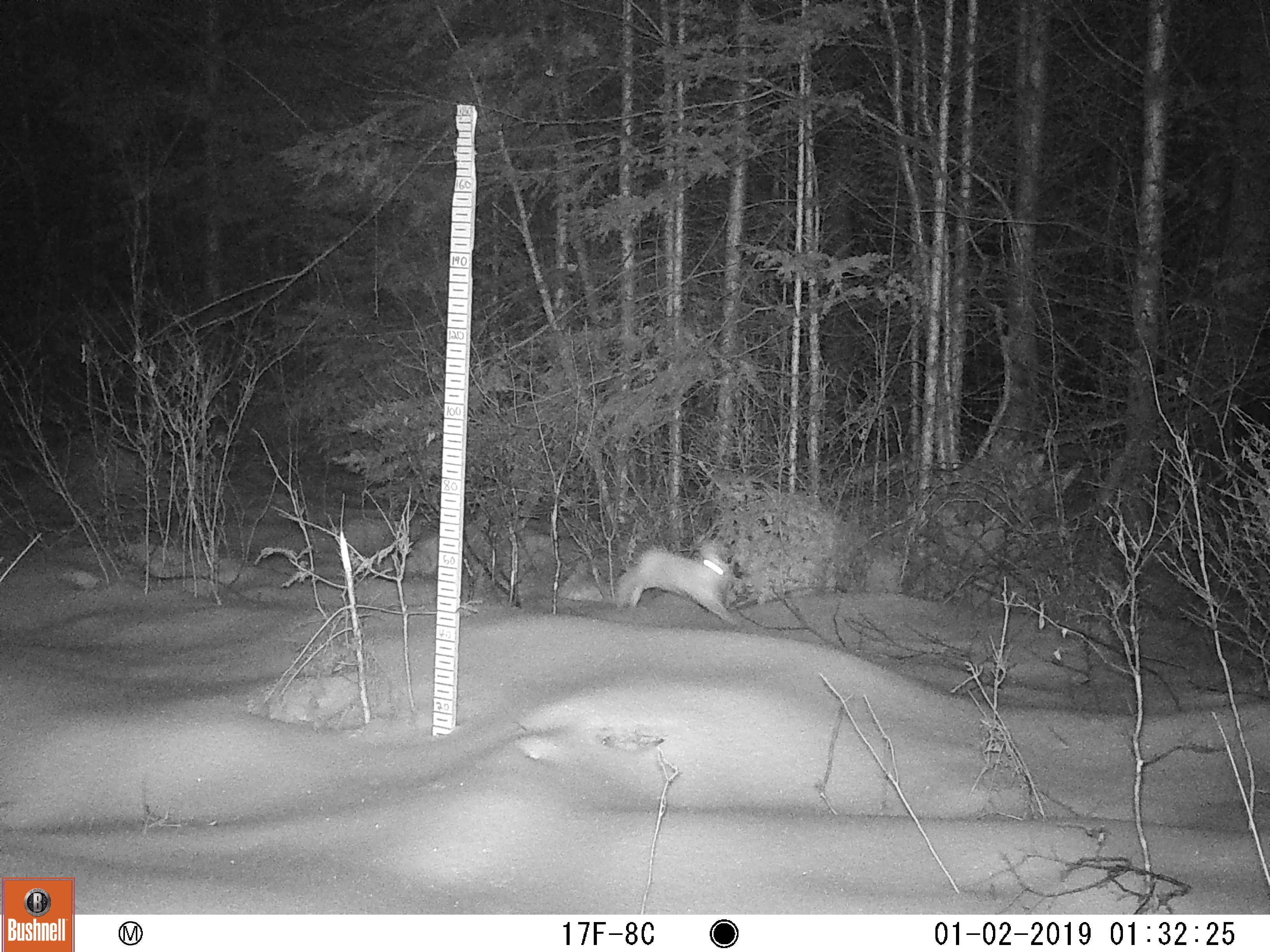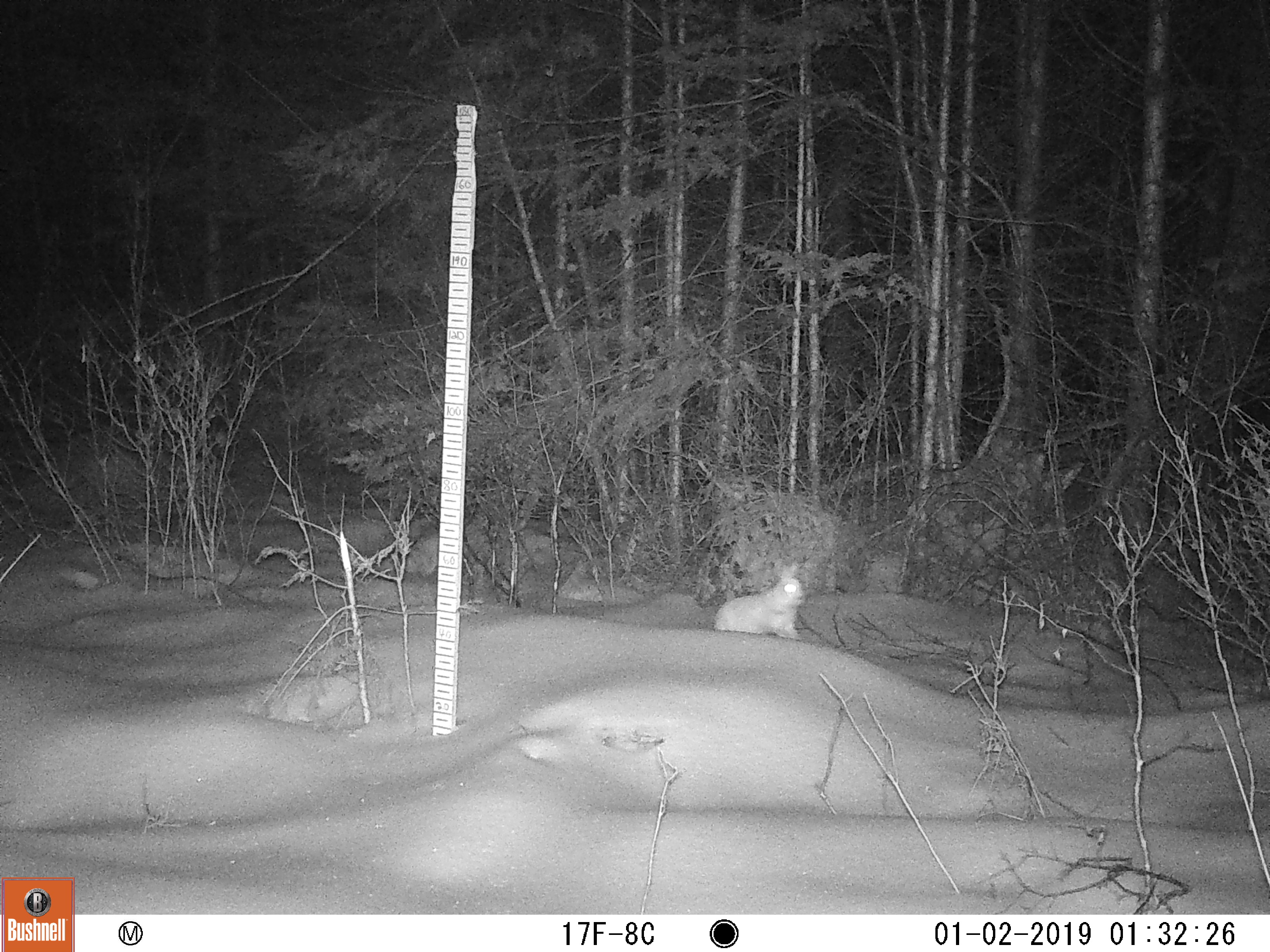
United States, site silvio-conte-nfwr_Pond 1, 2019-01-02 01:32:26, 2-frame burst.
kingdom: Animalia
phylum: Chordata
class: Mammalia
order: Lagomorpha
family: Leporidae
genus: Lepus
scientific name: Lepus americanus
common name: snowshoe hare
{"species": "snowshoe hare (Lepus americanus)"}